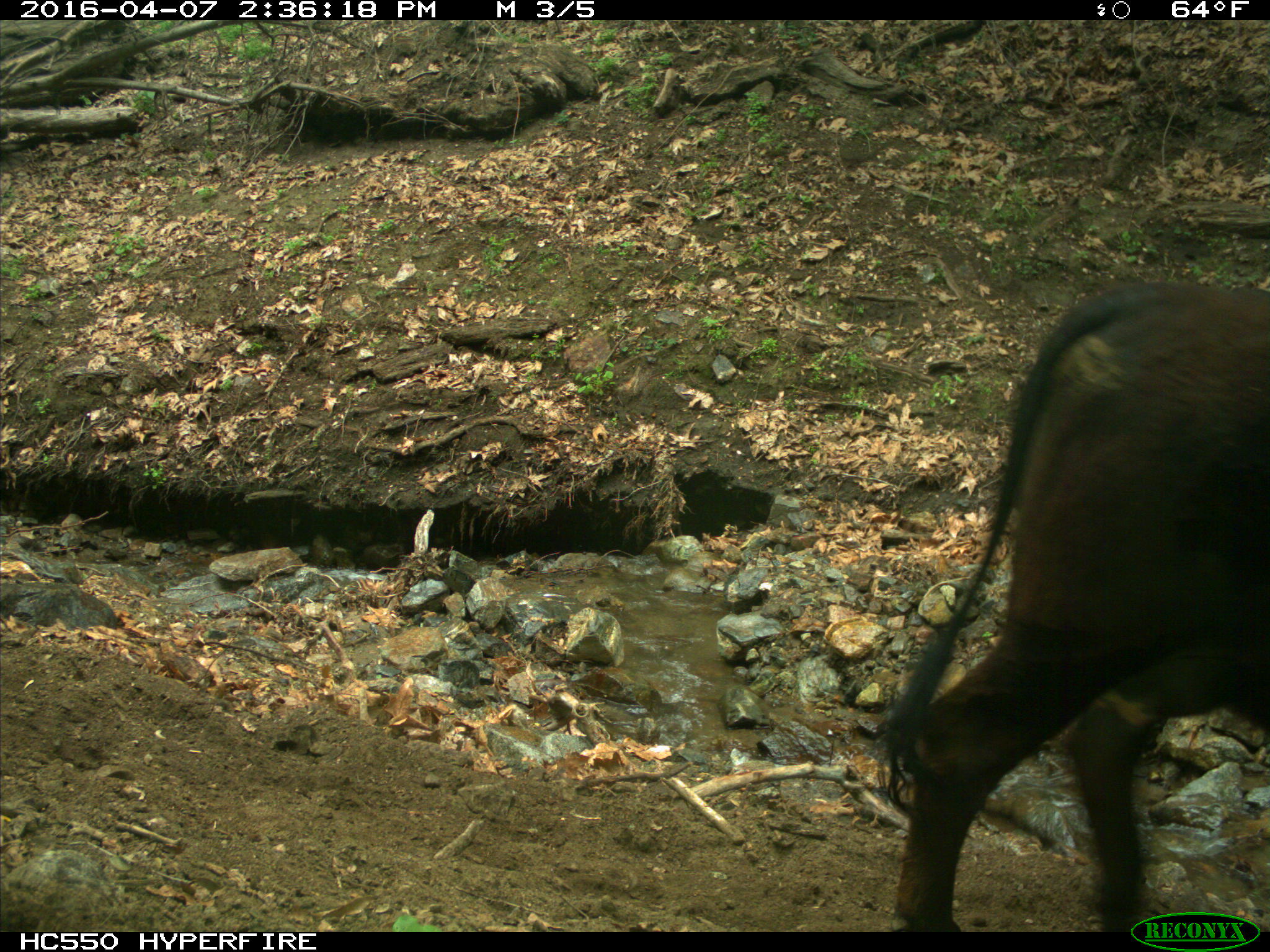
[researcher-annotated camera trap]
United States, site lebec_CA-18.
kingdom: Animalia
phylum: Chordata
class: Mammalia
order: Artiodactyla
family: Bovidae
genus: Bos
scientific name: Bos taurus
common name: domestic cow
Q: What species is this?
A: Bos taurus (domestic cow).